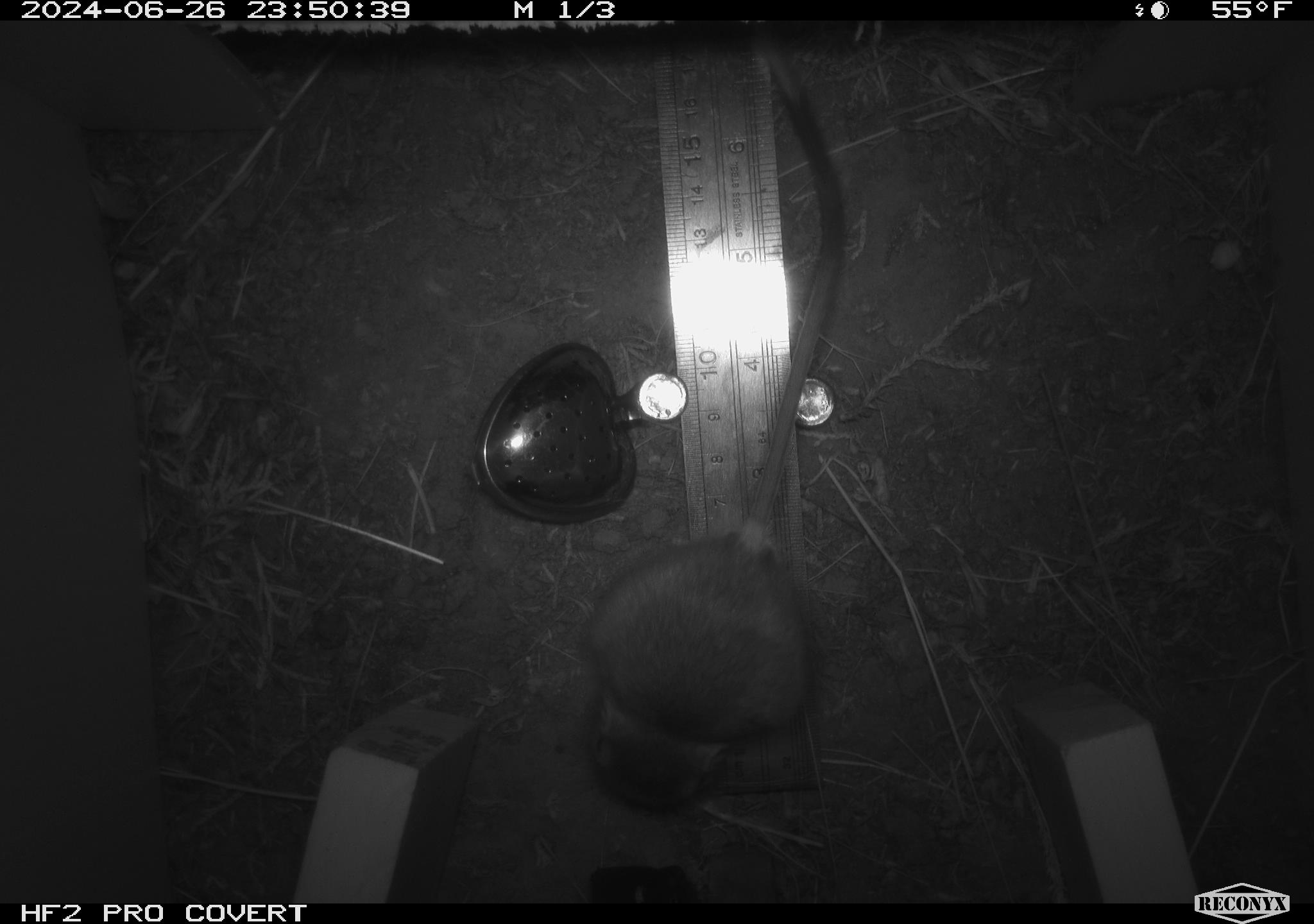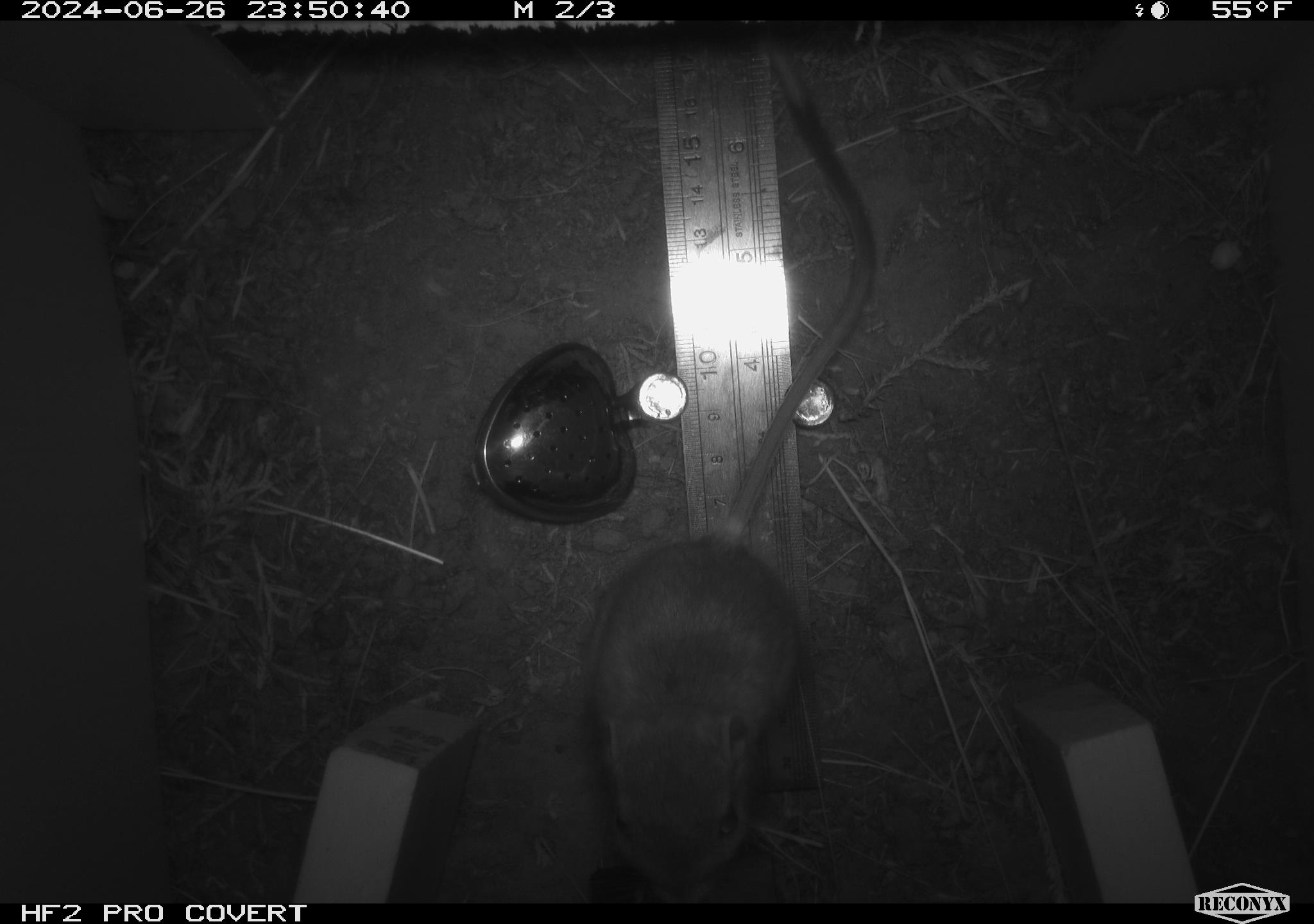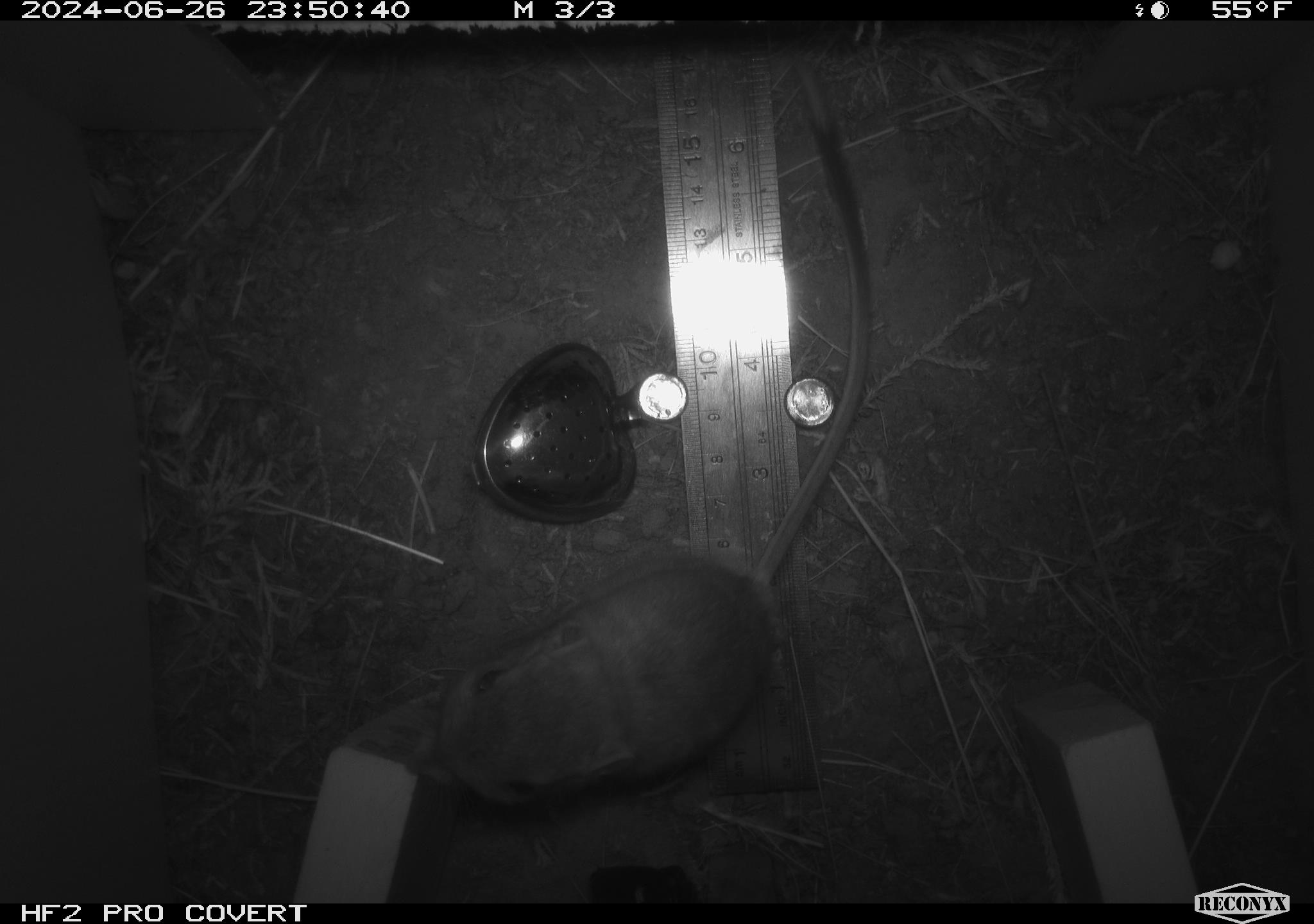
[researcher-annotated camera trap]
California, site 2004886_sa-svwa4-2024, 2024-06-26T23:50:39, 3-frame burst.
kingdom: Animalia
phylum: Chordata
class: Mammalia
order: Rodentia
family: Heteromyidae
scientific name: Heteromyidae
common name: kangaroo rats and pocket mice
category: heteromyidae family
Heteromyidae family (kangaroo rats and pocket mice) (Heteromyidae).